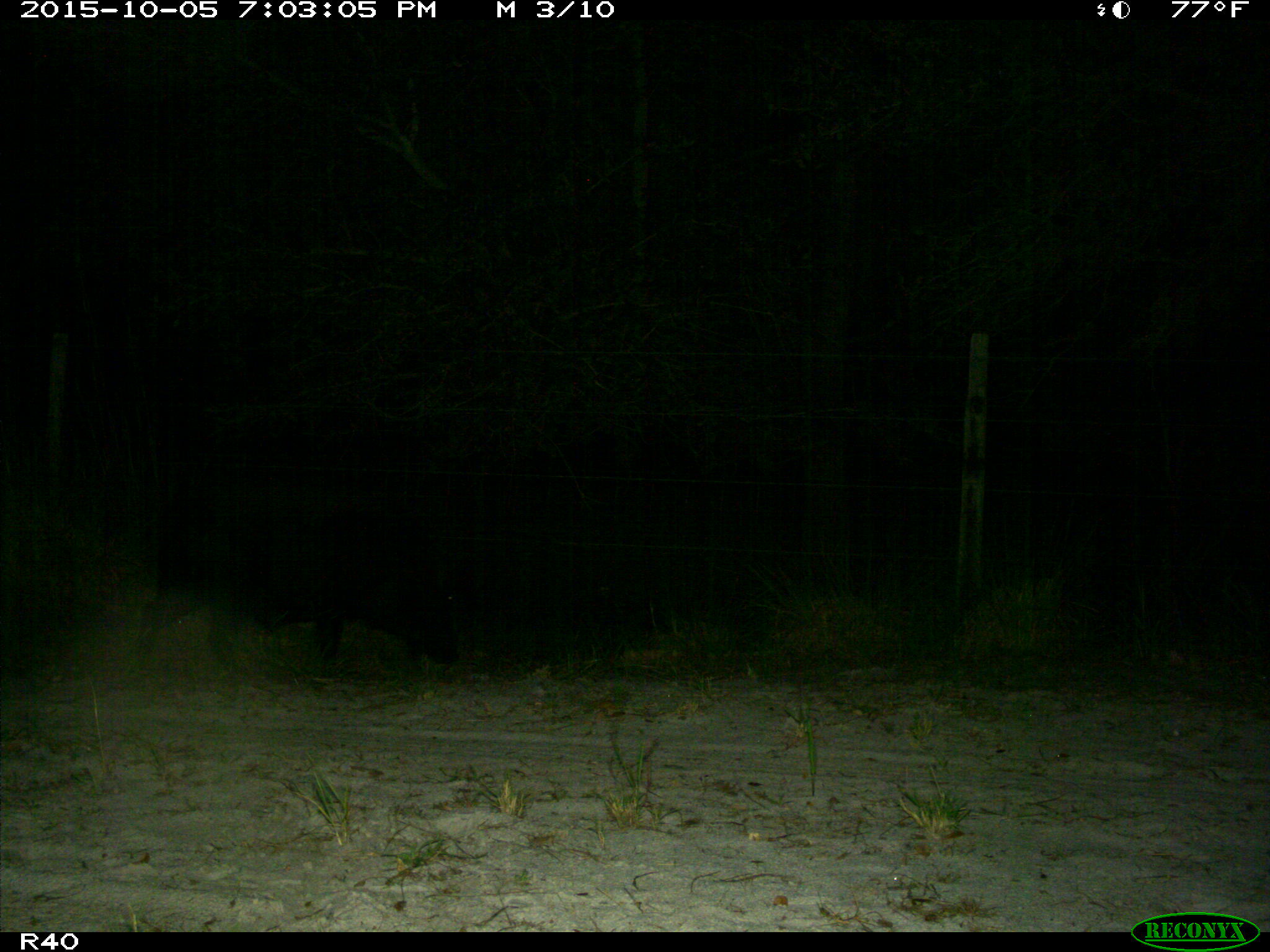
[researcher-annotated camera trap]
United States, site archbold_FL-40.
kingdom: Animalia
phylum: Chordata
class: Mammalia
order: Artiodactyla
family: Suidae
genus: Sus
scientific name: Sus scrofa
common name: wild boar